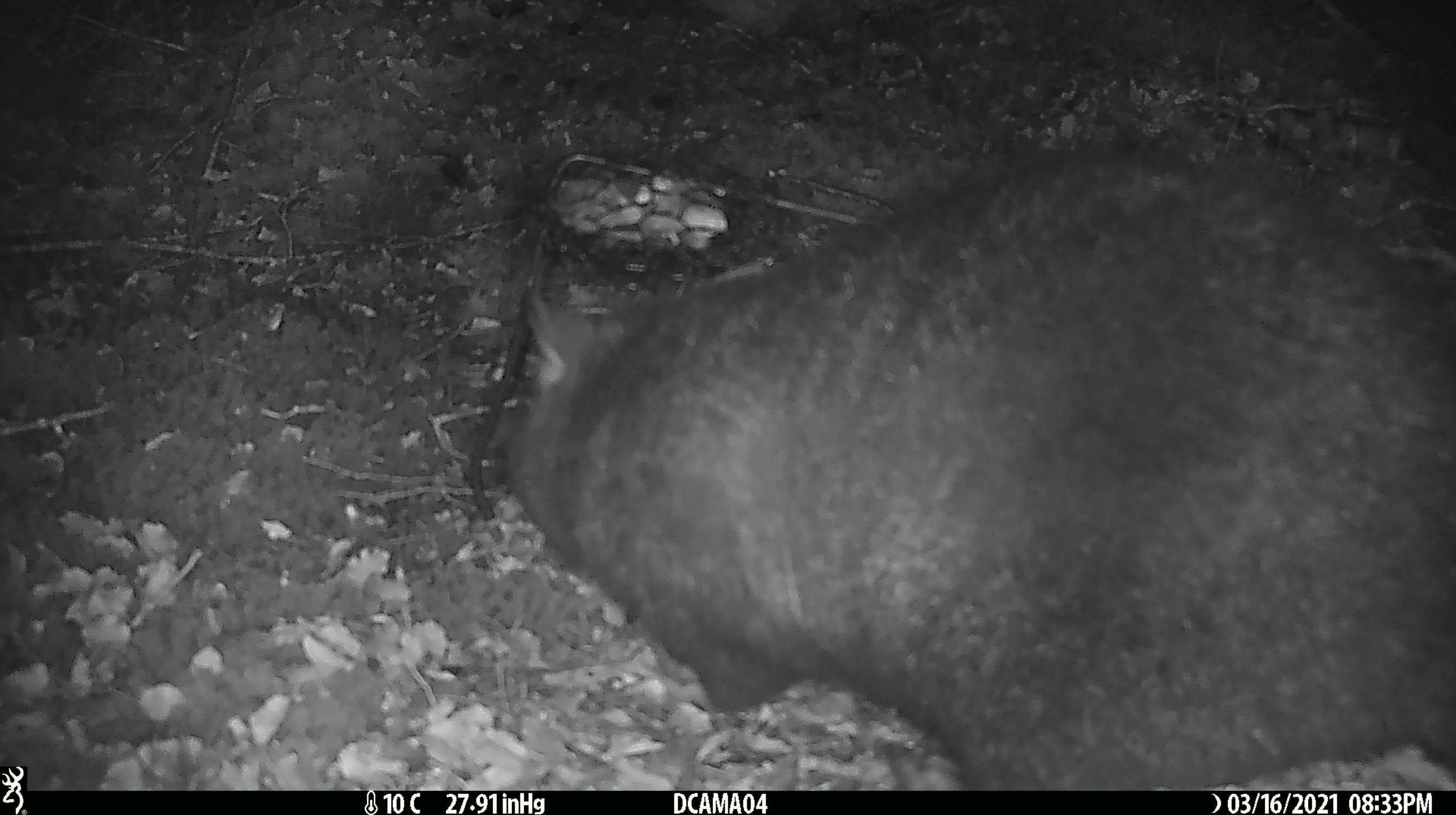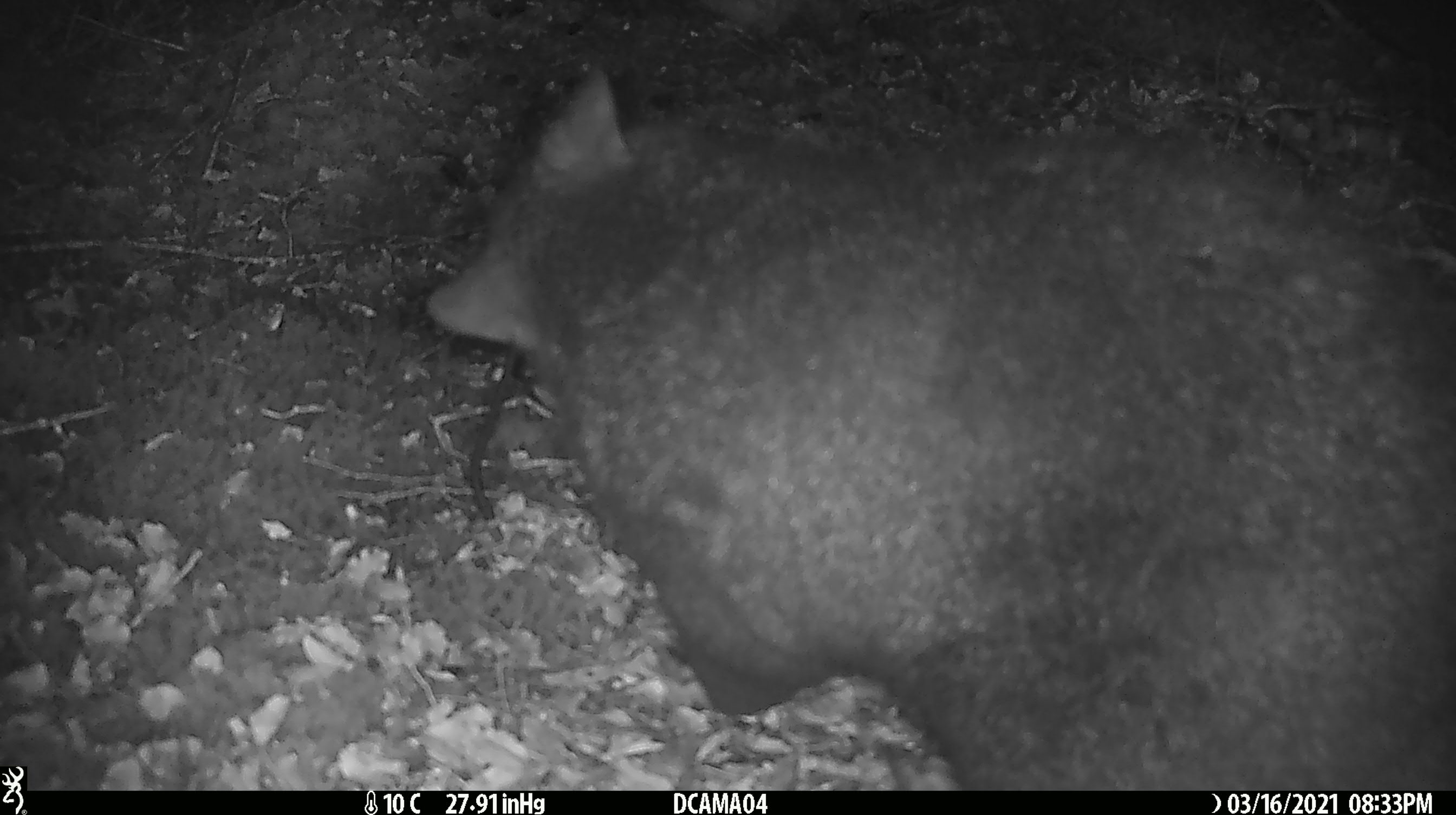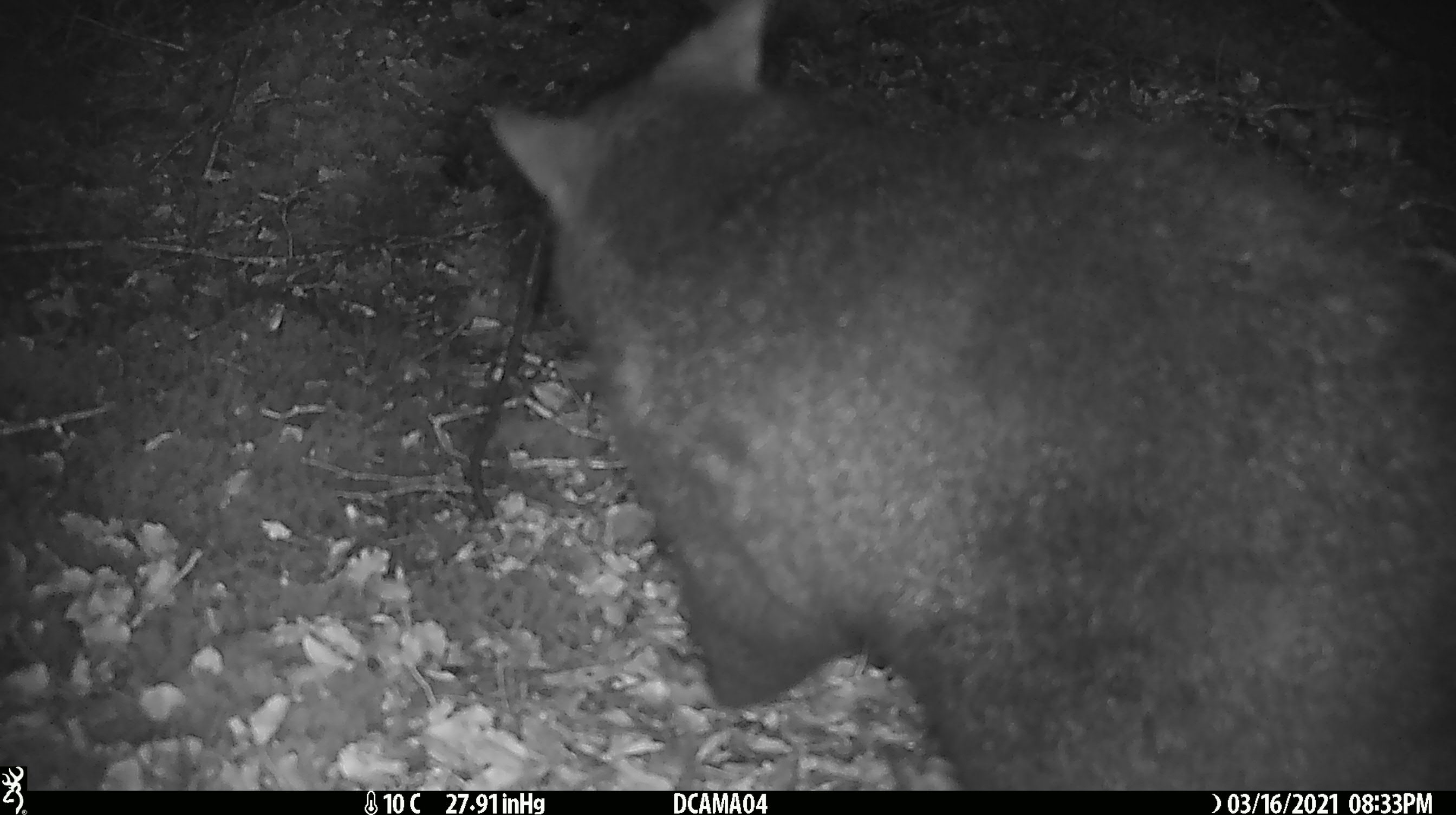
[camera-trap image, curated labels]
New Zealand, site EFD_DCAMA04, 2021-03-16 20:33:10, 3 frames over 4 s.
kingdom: Animalia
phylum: Chordata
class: Mammalia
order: Diprotodontia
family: Phalangeridae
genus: Trichosurus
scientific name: Trichosurus vulpecula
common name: common brushtail possum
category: possum